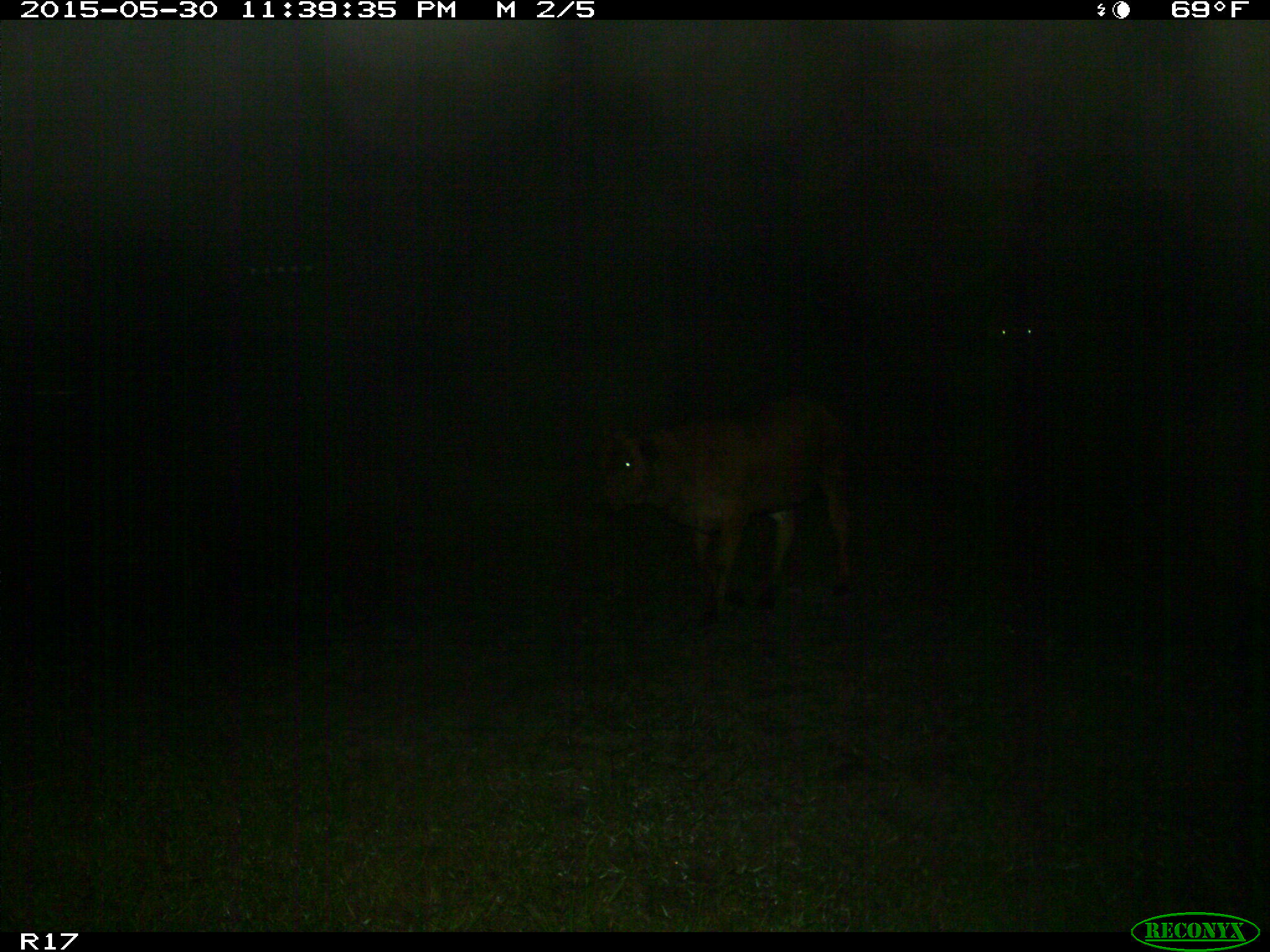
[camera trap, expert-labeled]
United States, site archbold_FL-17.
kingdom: Animalia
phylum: Chordata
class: Mammalia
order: Artiodactyla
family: Bovidae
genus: Bos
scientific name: Bos taurus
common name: domestic cow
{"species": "Bos taurus (domestic cow)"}